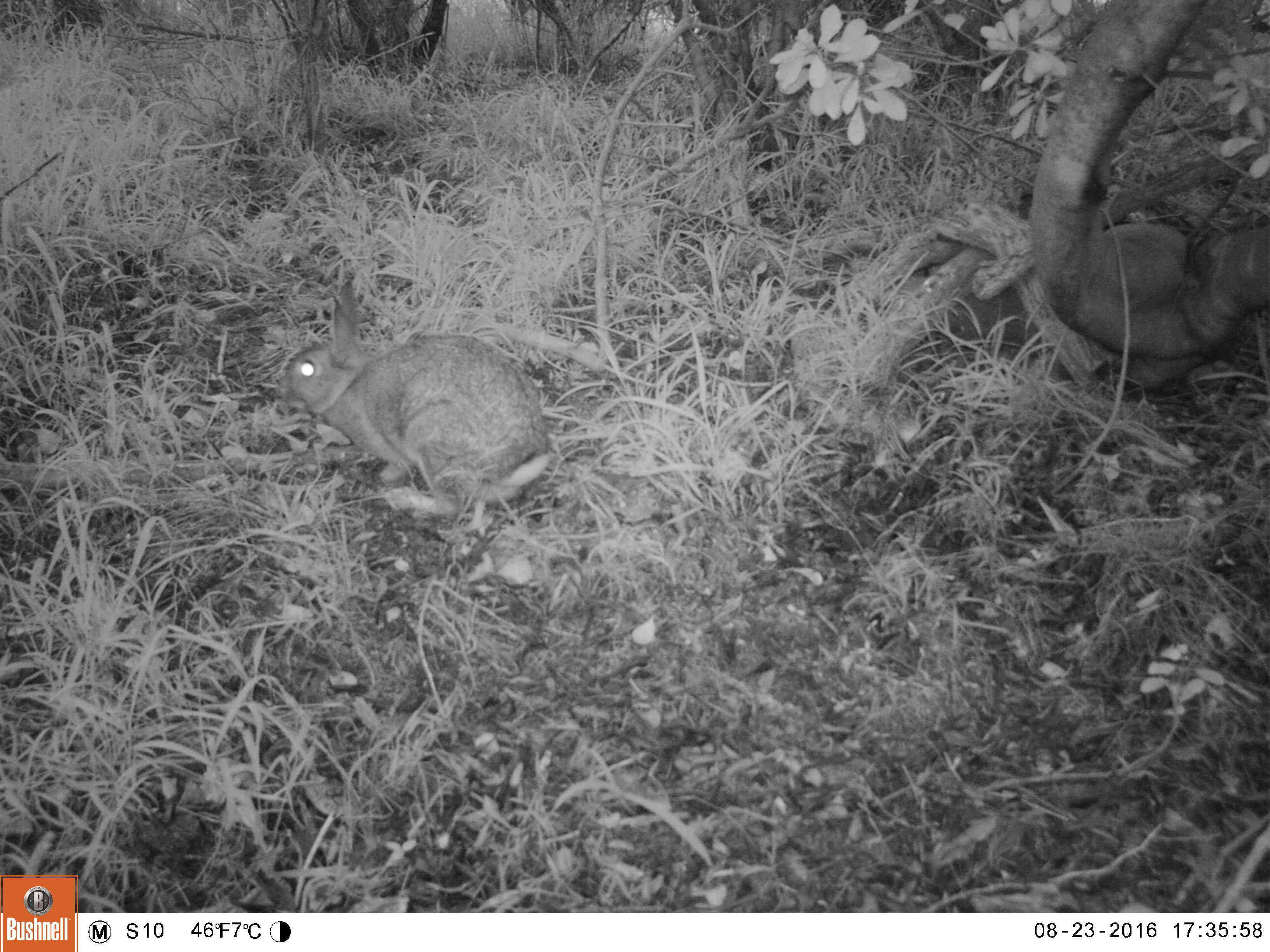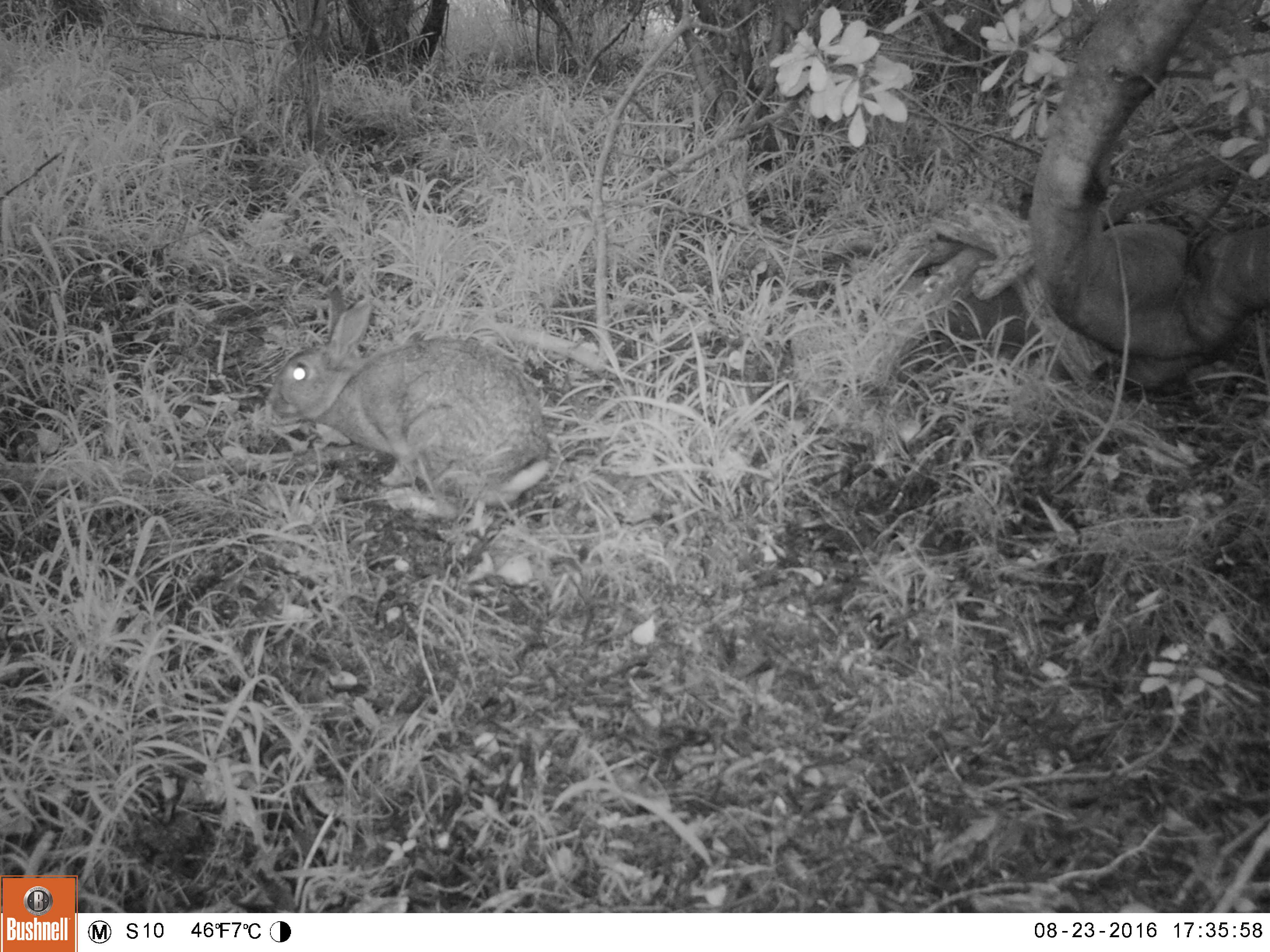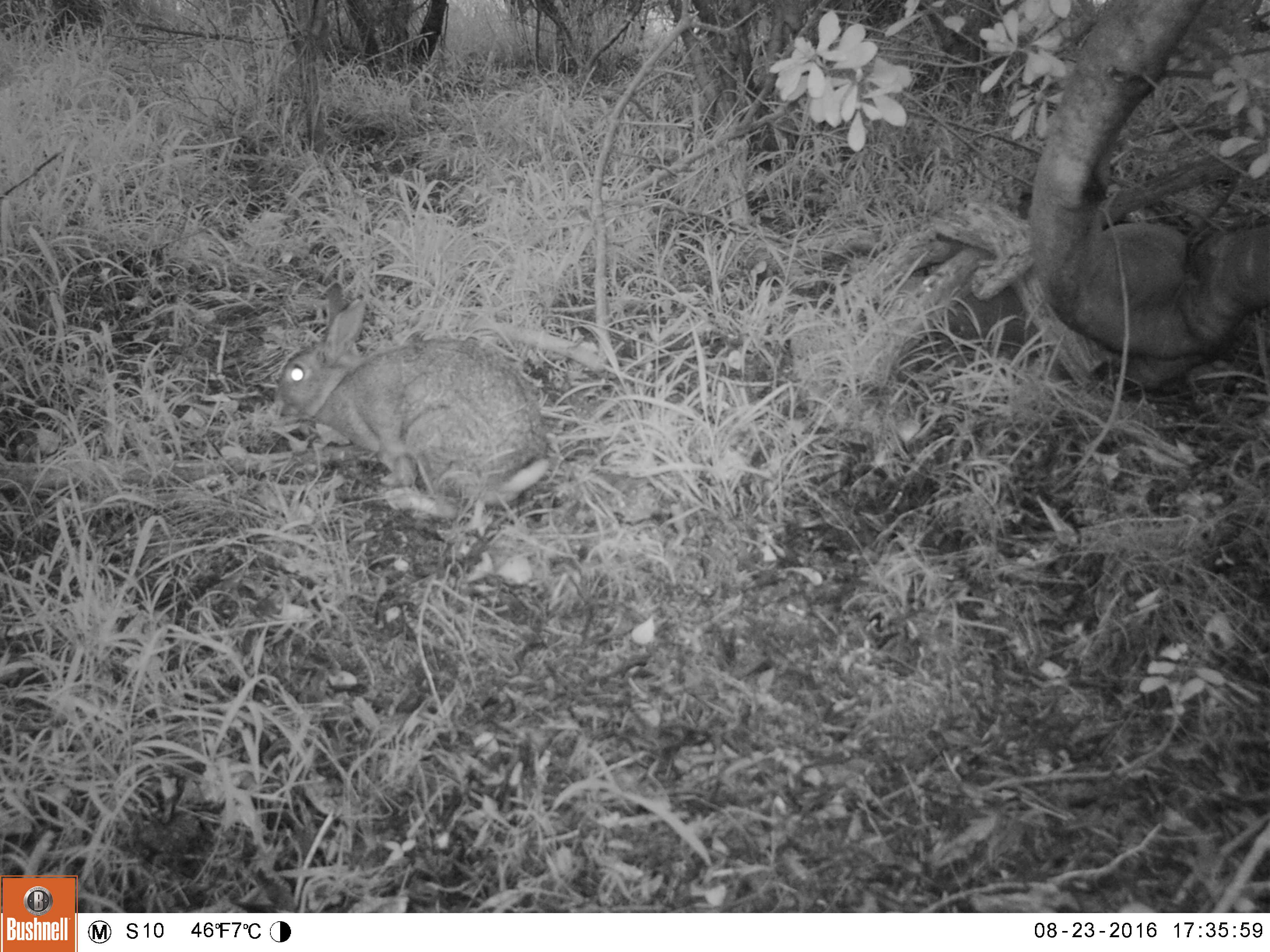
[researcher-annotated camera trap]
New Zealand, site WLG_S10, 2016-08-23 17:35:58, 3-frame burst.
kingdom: Animalia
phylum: Chordata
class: Mammalia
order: Lagomorpha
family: Leporidae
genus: Oryctolagus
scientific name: Oryctolagus cuniculus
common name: european rabbit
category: rabbit